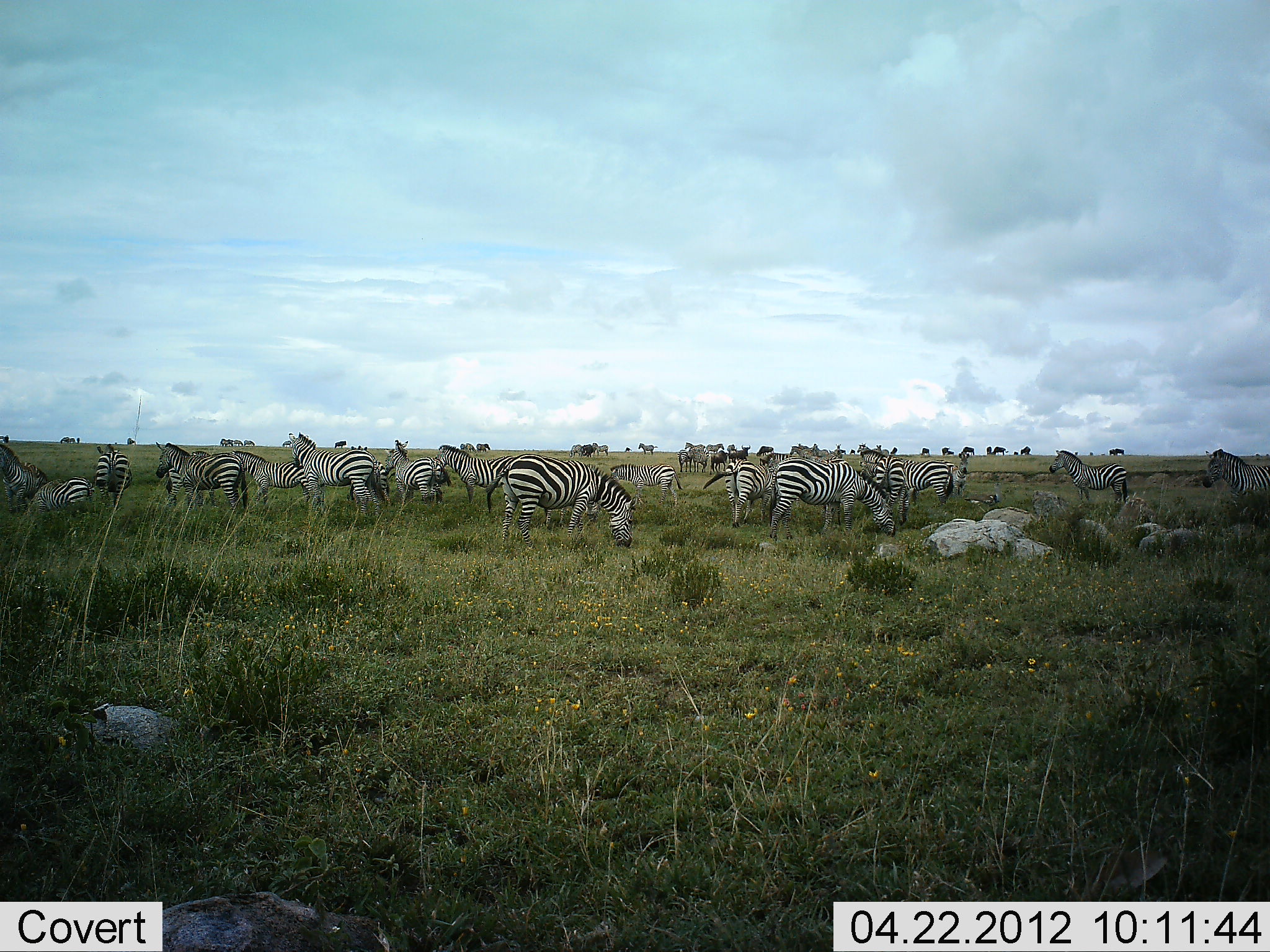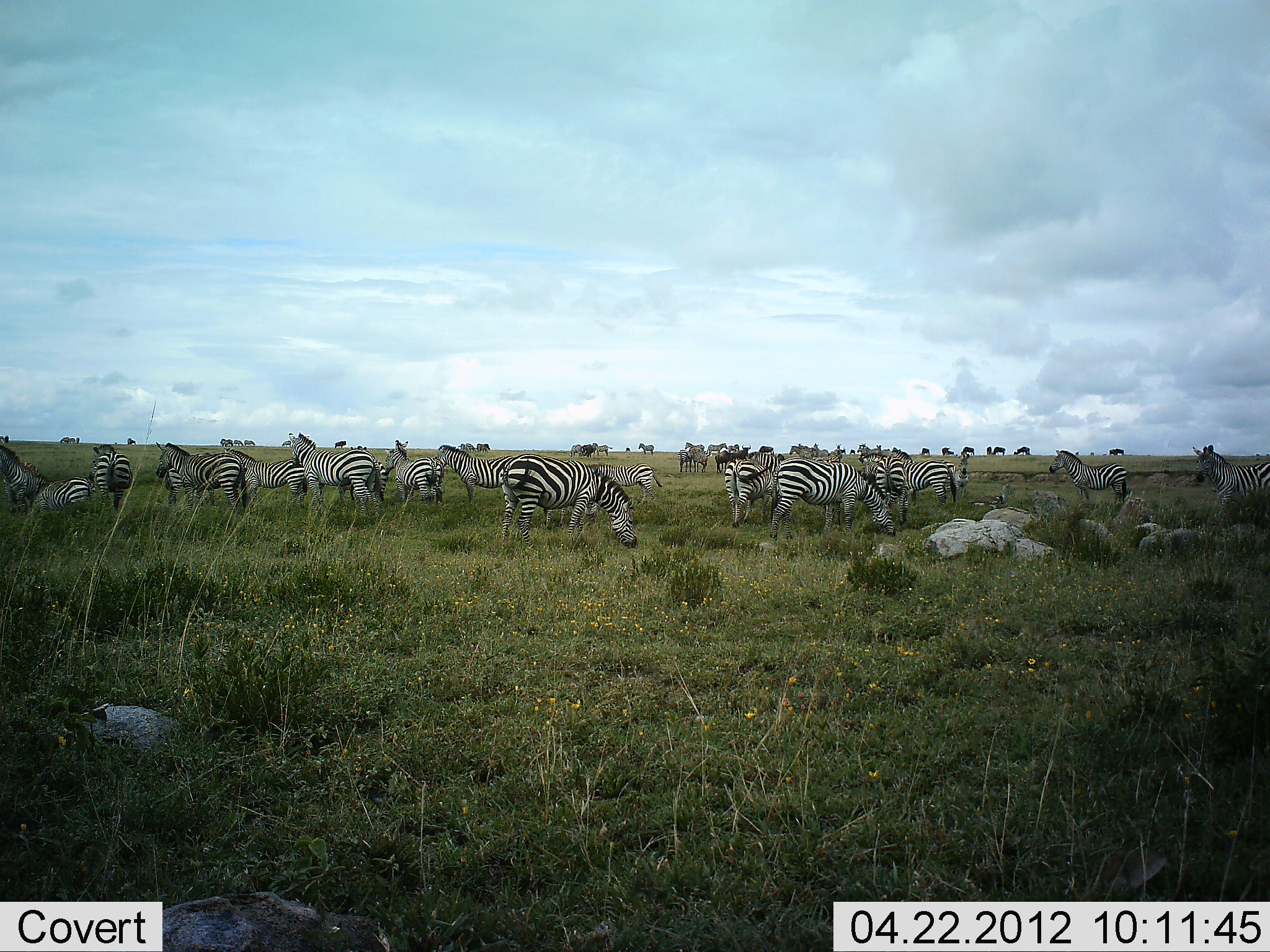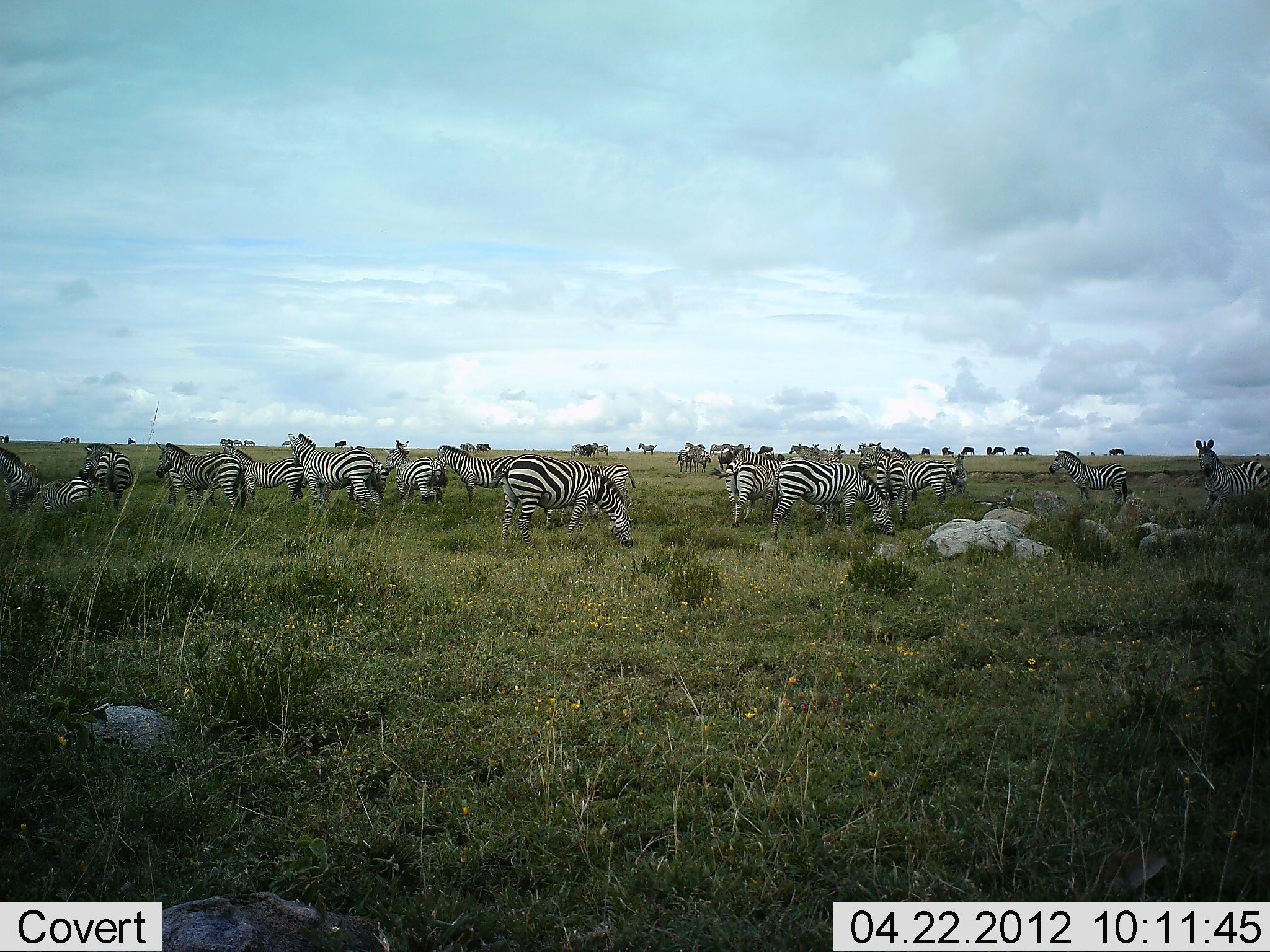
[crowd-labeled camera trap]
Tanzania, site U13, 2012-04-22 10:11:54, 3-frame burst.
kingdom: Animalia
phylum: Chordata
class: Mammalia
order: Perissodactyla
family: Equidae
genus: Equus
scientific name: Equus quagga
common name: plains zebra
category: zebra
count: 11-50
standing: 65%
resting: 0%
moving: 45%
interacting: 5%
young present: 10%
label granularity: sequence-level